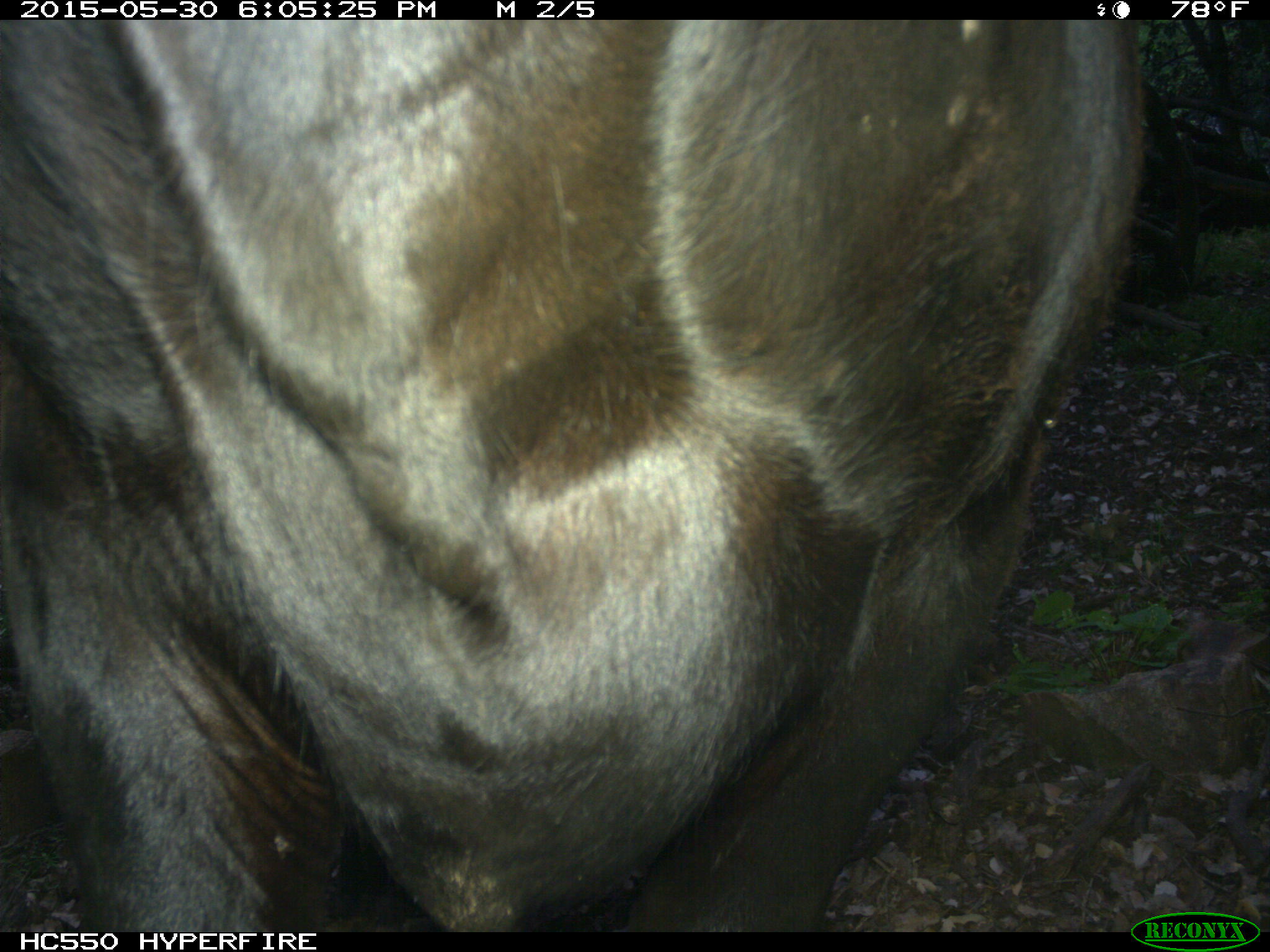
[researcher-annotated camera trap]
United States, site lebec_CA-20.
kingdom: Animalia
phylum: Chordata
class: Mammalia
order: Artiodactyla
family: Bovidae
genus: Bos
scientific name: Bos taurus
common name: domestic cow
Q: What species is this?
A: Bos taurus (domestic cow).